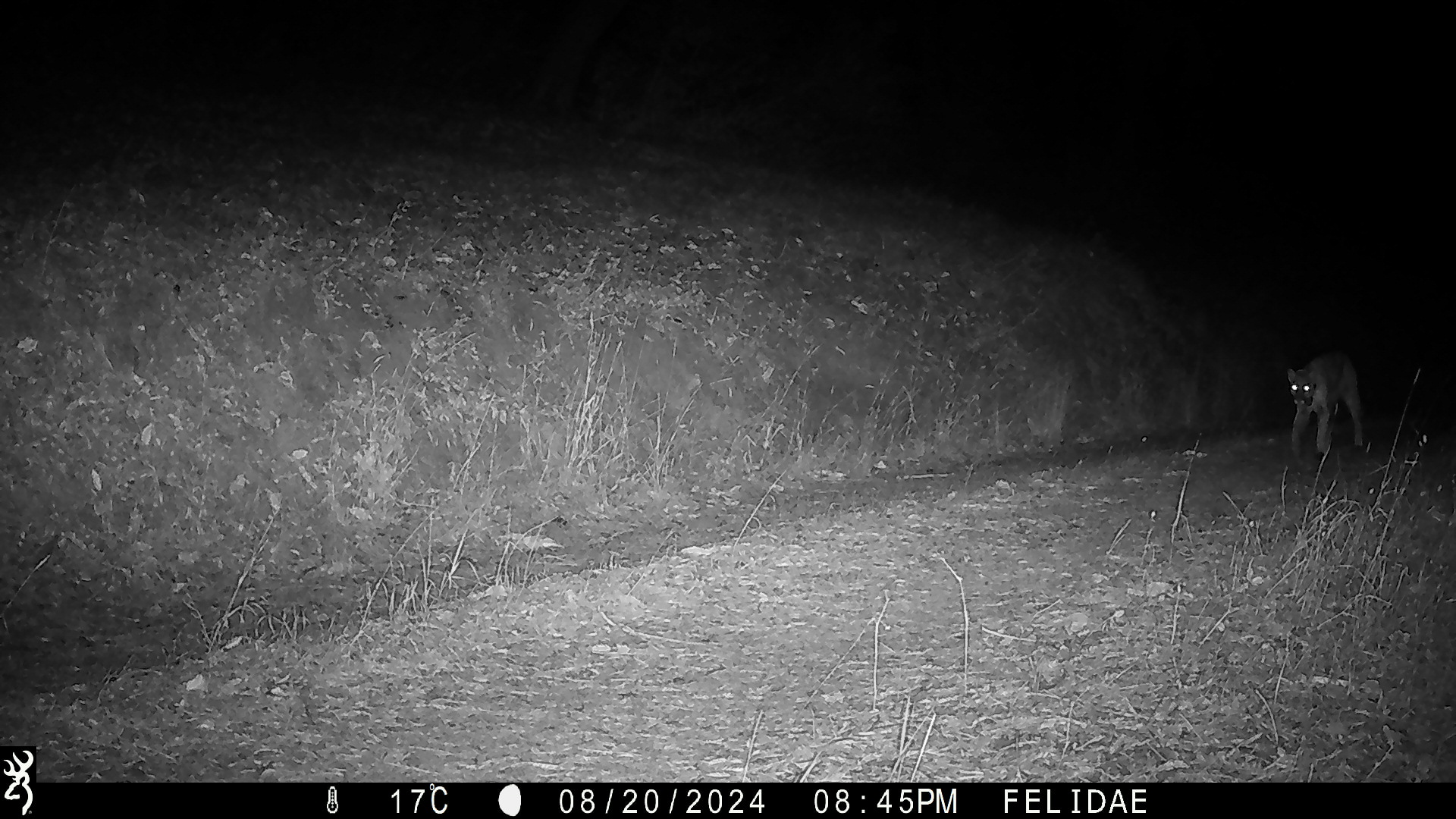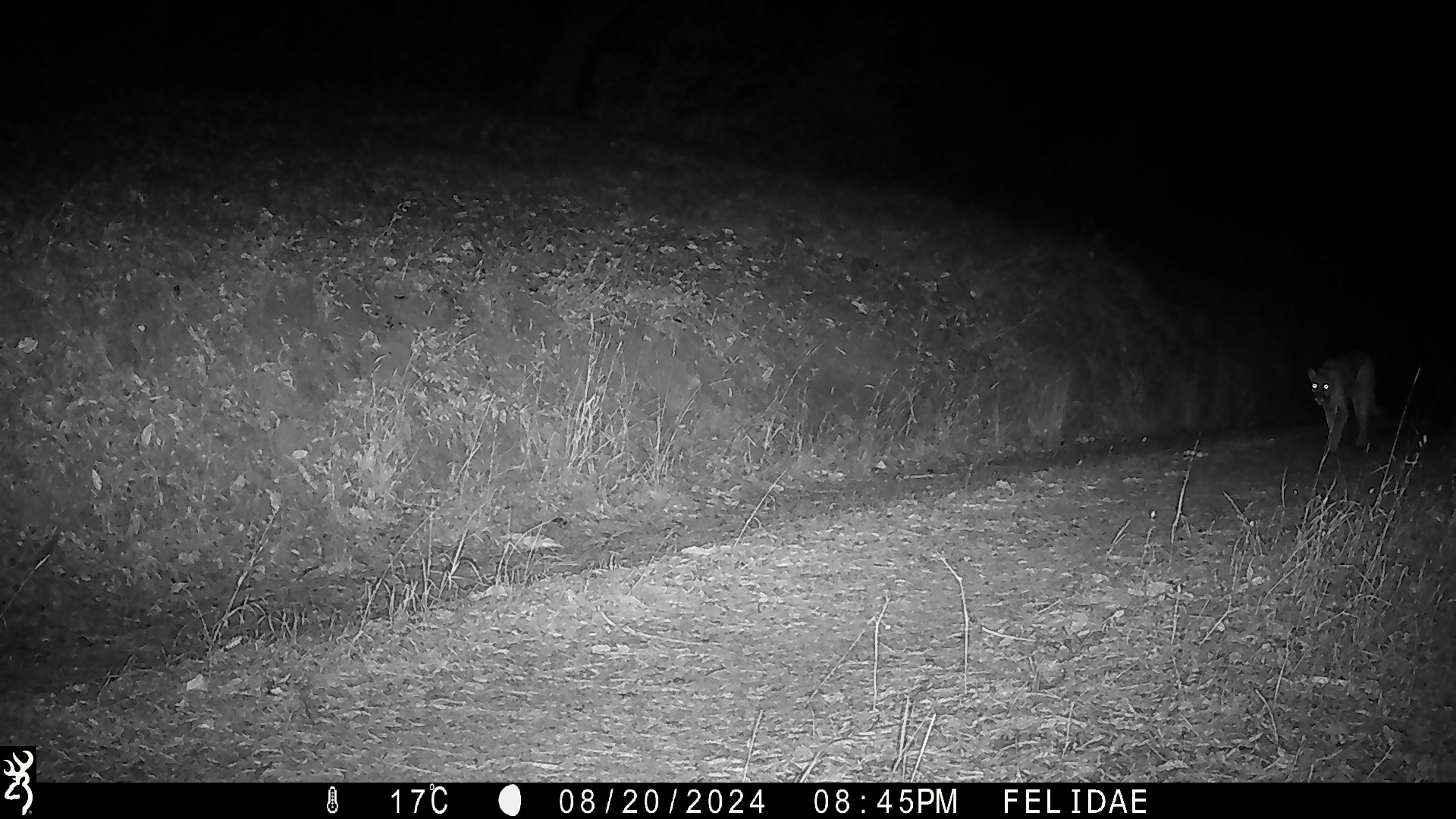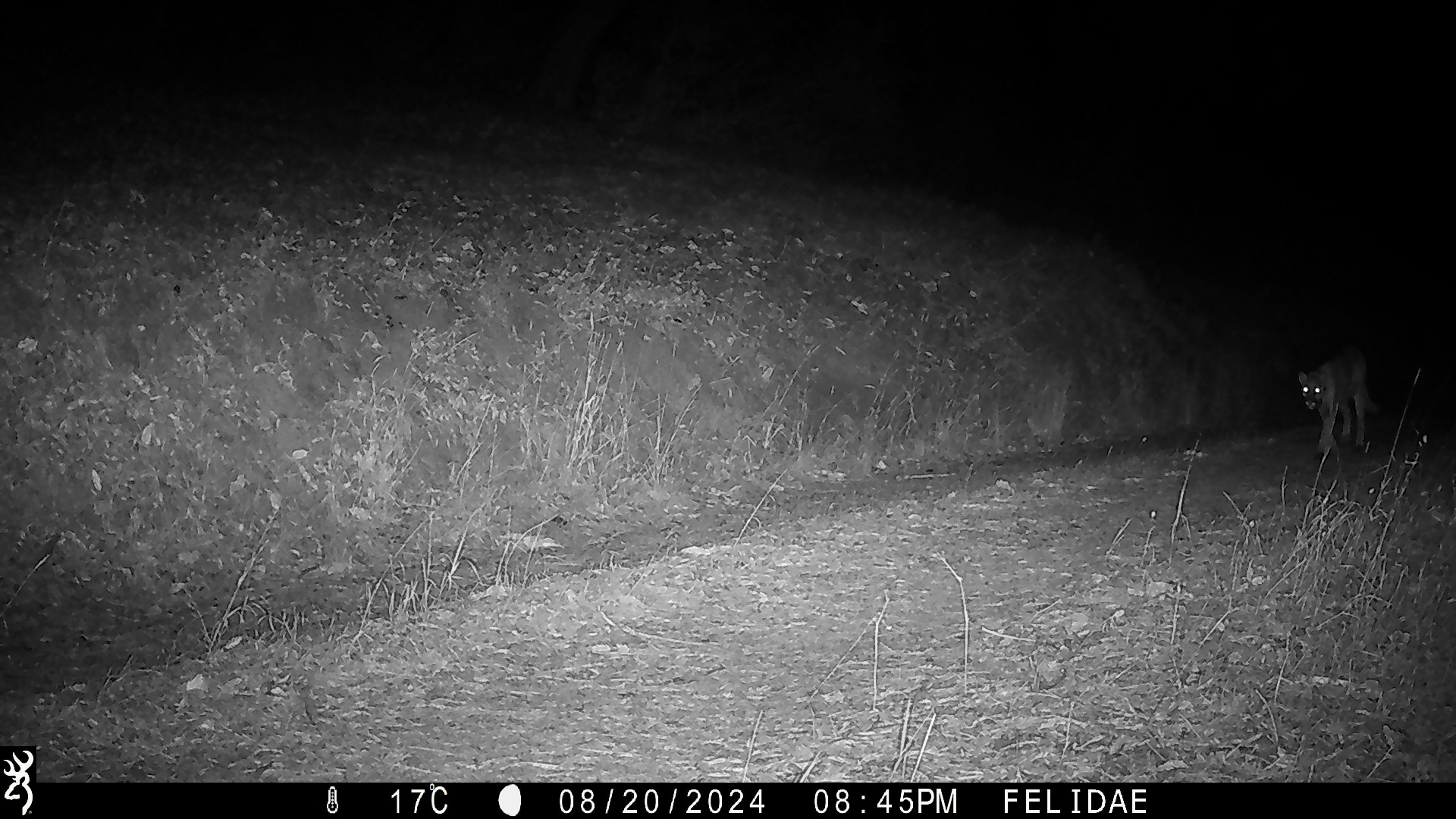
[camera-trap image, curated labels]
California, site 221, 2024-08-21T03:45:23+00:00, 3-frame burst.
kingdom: Animalia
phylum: Chordata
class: Mammalia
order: Carnivora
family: Felidae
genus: Puma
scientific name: Puma concolor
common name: puma